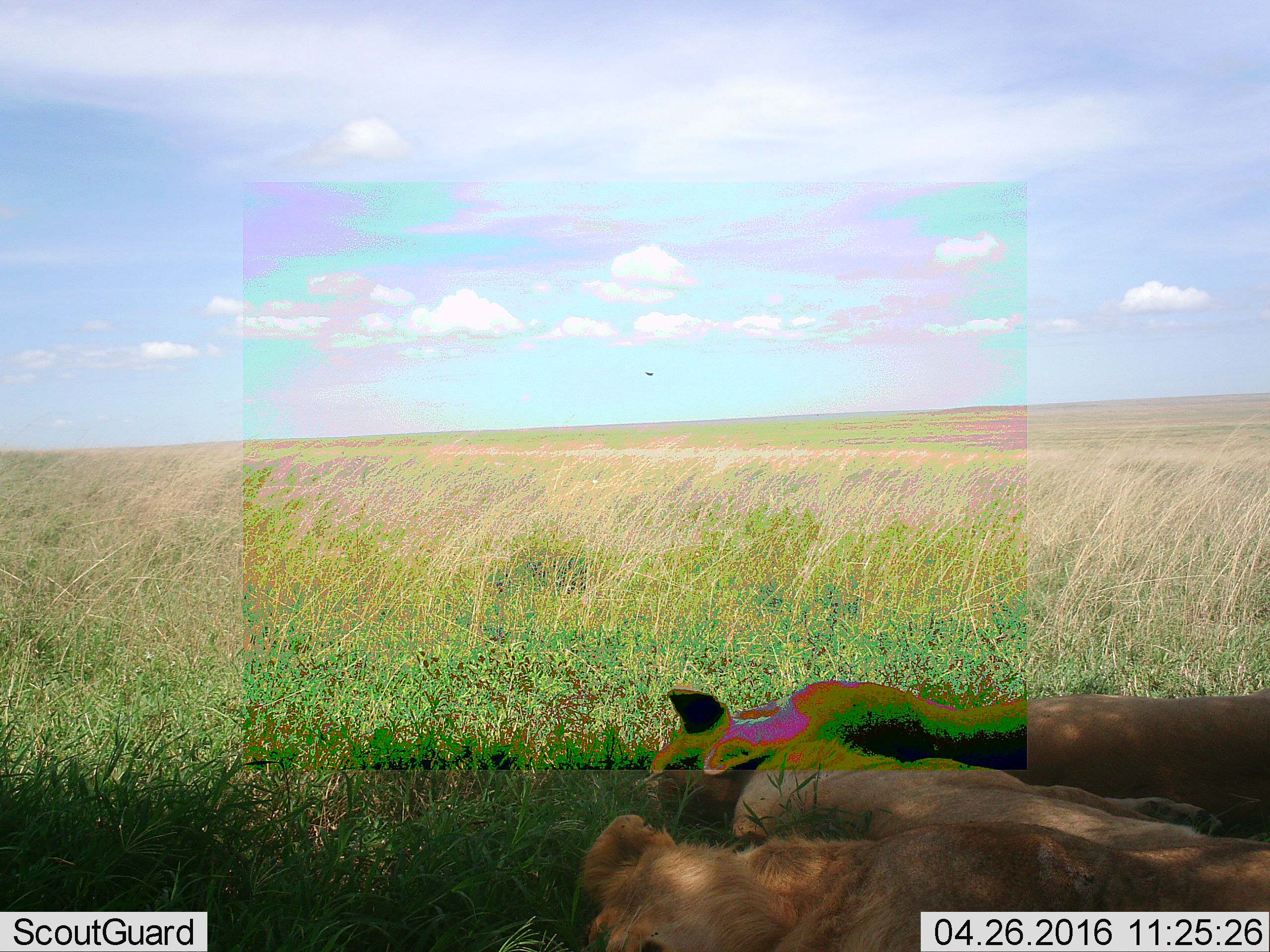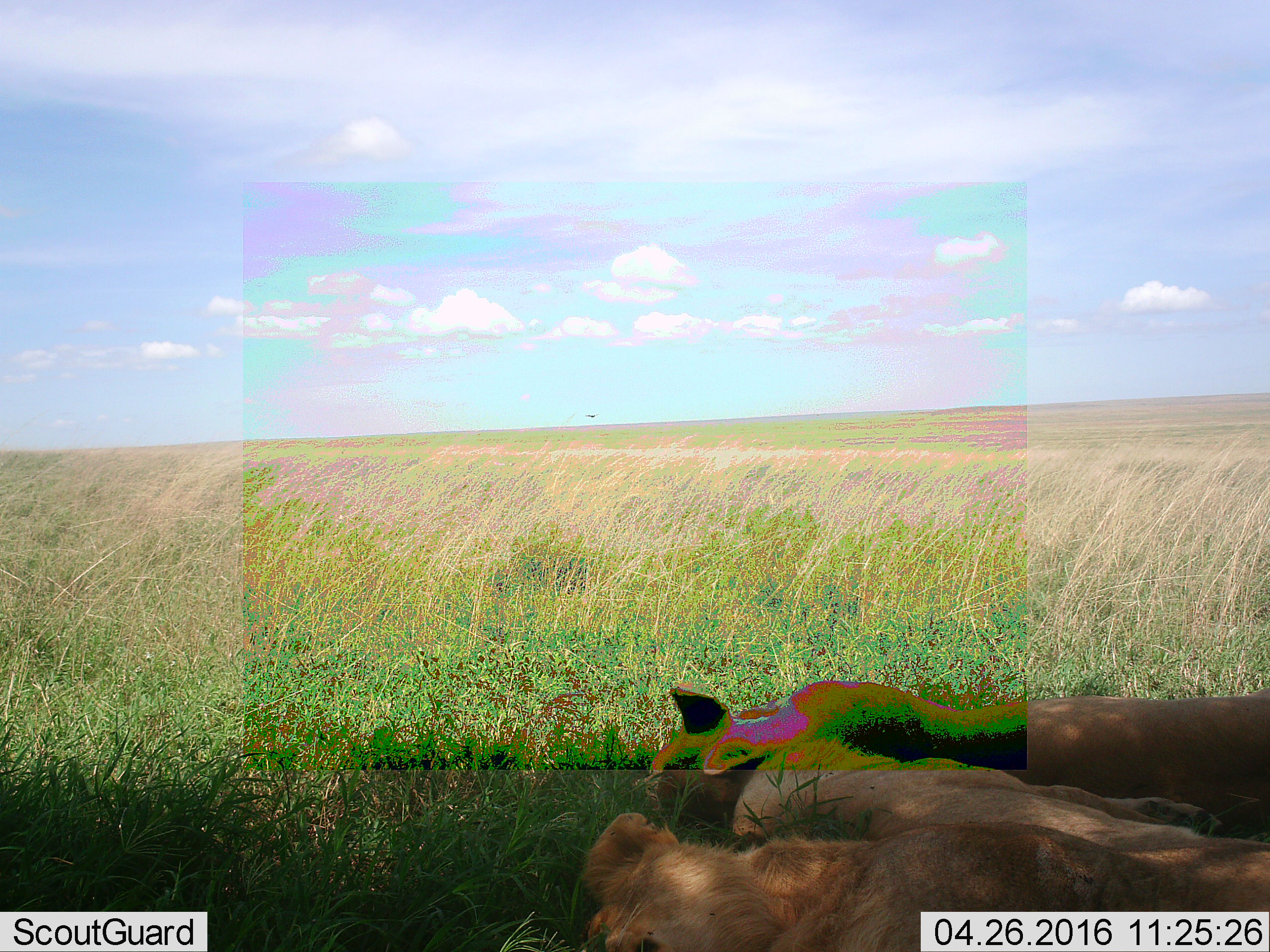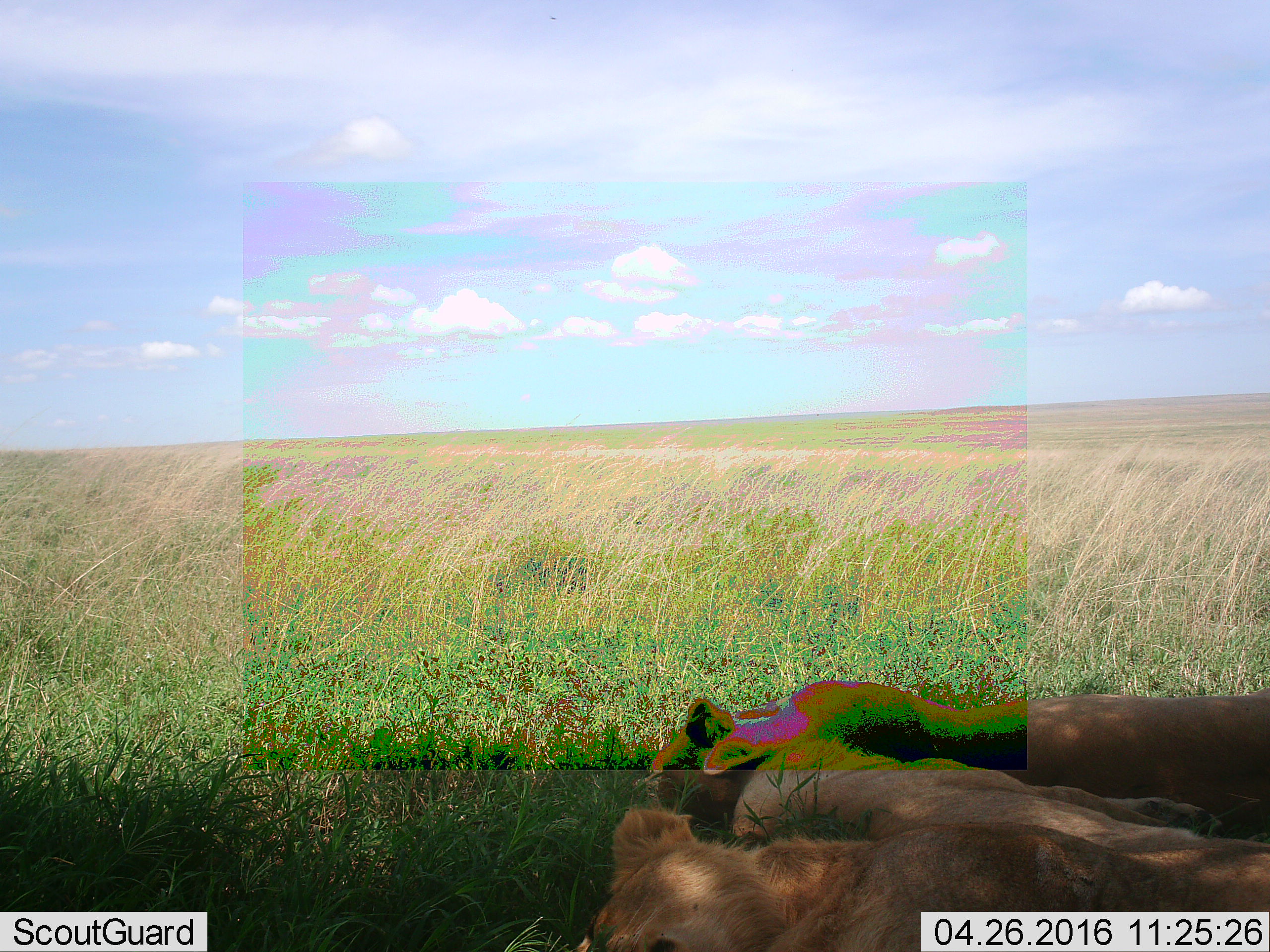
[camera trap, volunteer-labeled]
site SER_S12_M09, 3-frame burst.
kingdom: Animalia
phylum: Chordata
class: Mammalia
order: Carnivora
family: Felidae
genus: Panthera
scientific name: Panthera leo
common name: lion female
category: lionfemale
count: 3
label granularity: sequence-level